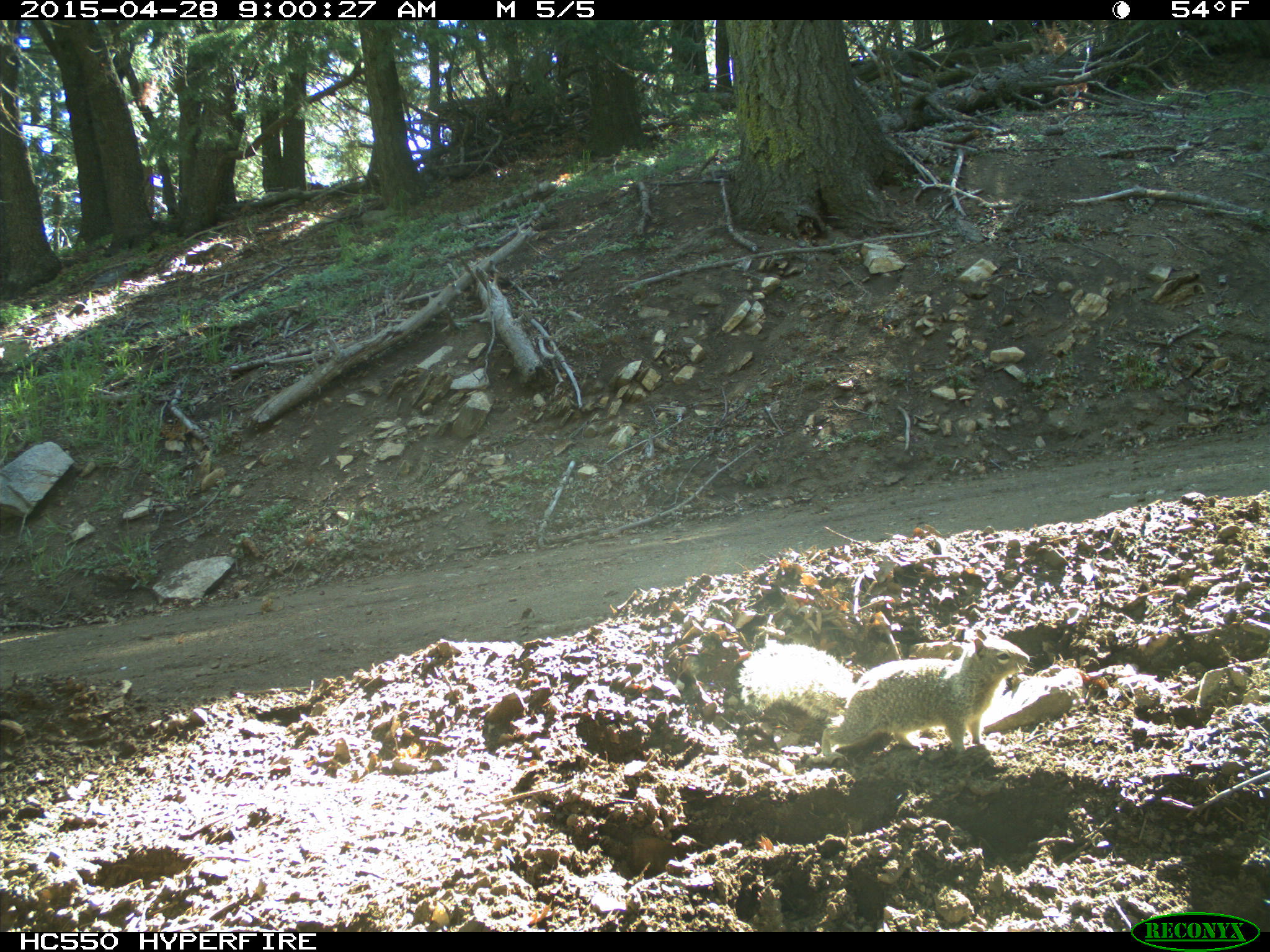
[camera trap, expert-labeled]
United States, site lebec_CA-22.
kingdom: Animalia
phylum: Chordata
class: Mammalia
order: Rodentia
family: Sciuridae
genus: Otospermophilus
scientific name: Otospermophilus beecheyi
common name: california ground squirrel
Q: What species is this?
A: Otospermophilus beecheyi (california ground squirrel).